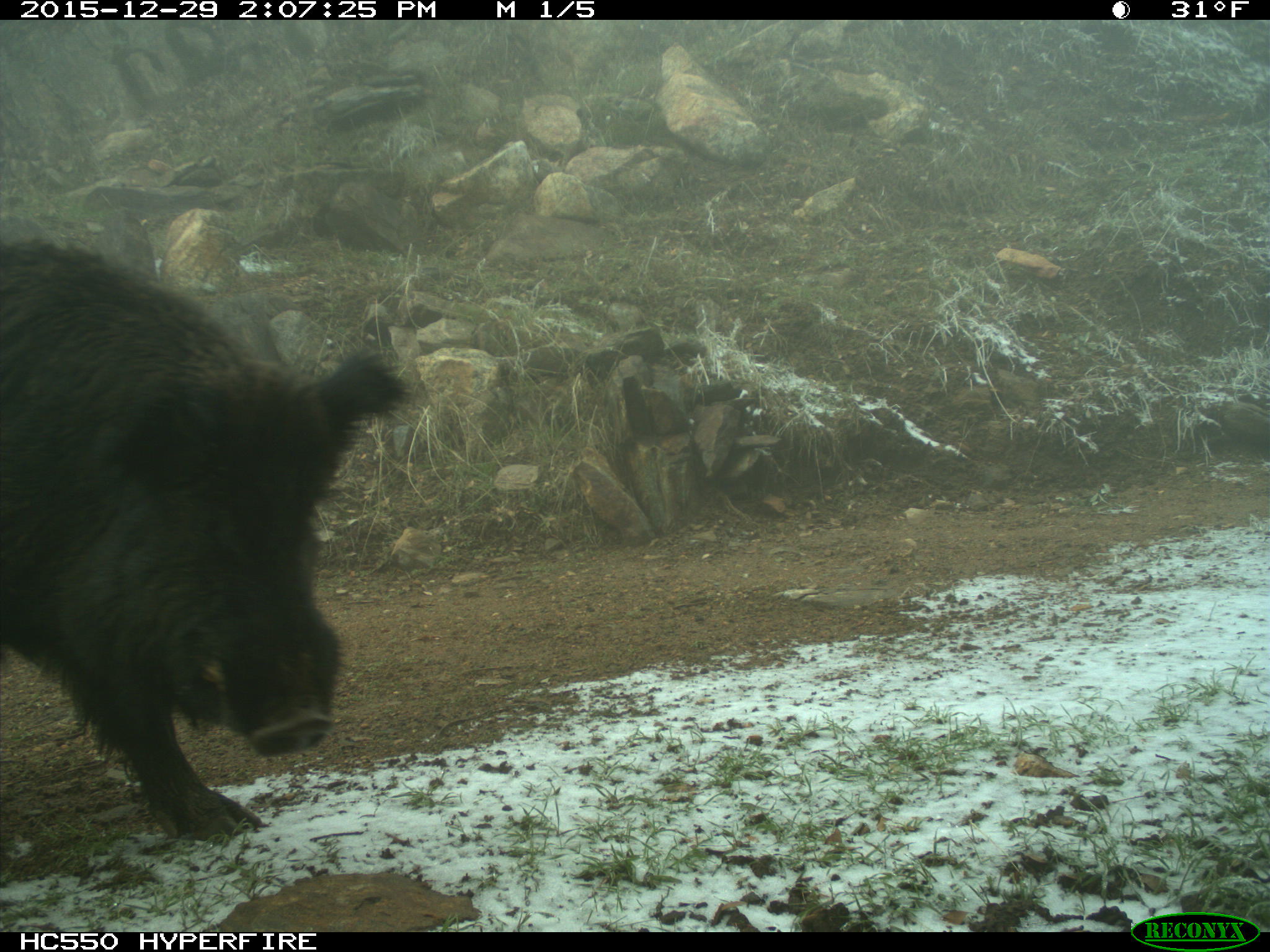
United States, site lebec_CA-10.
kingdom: Animalia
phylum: Chordata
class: Mammalia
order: Artiodactyla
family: Suidae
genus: Sus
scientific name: Sus scrofa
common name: wild boar